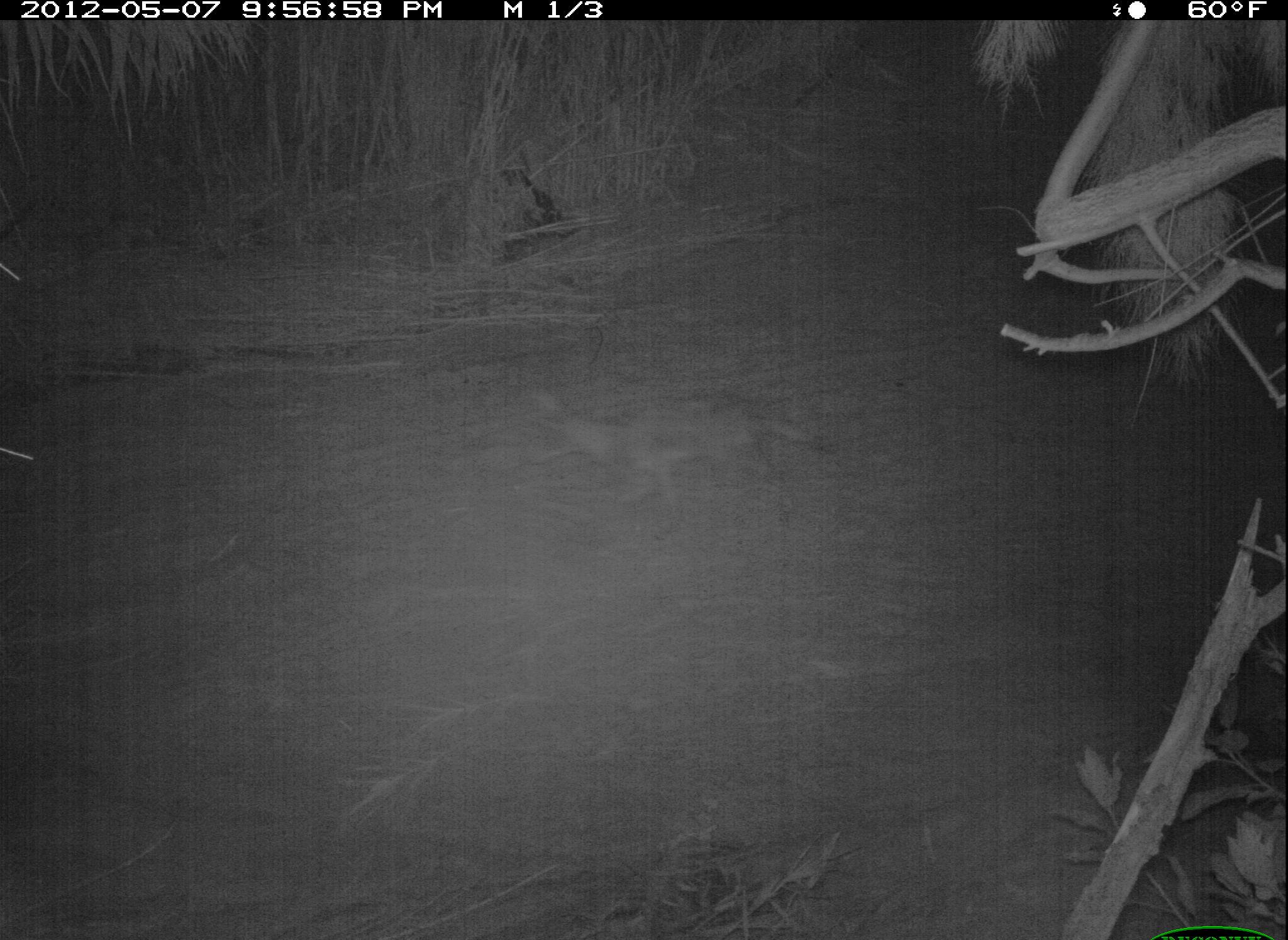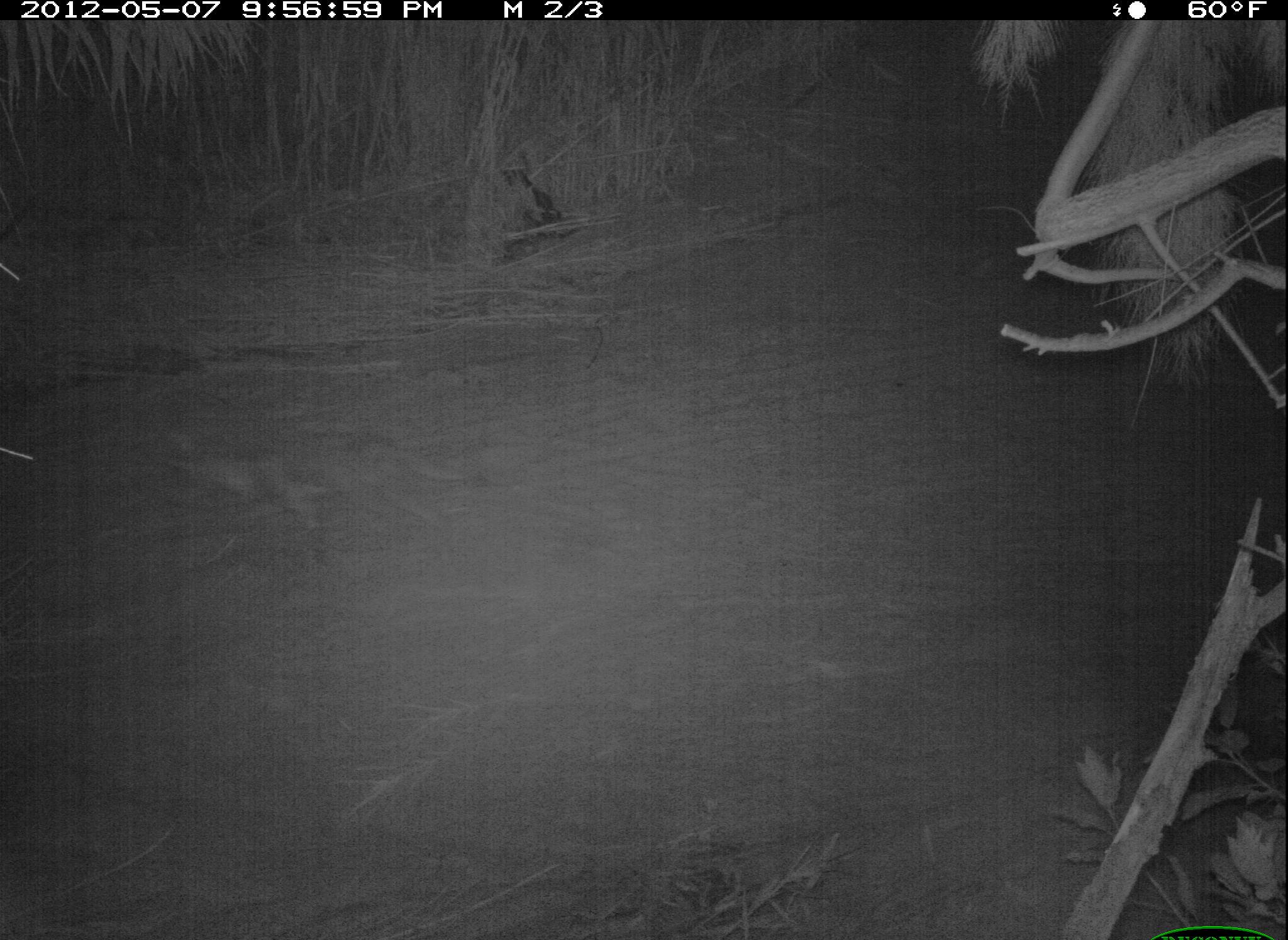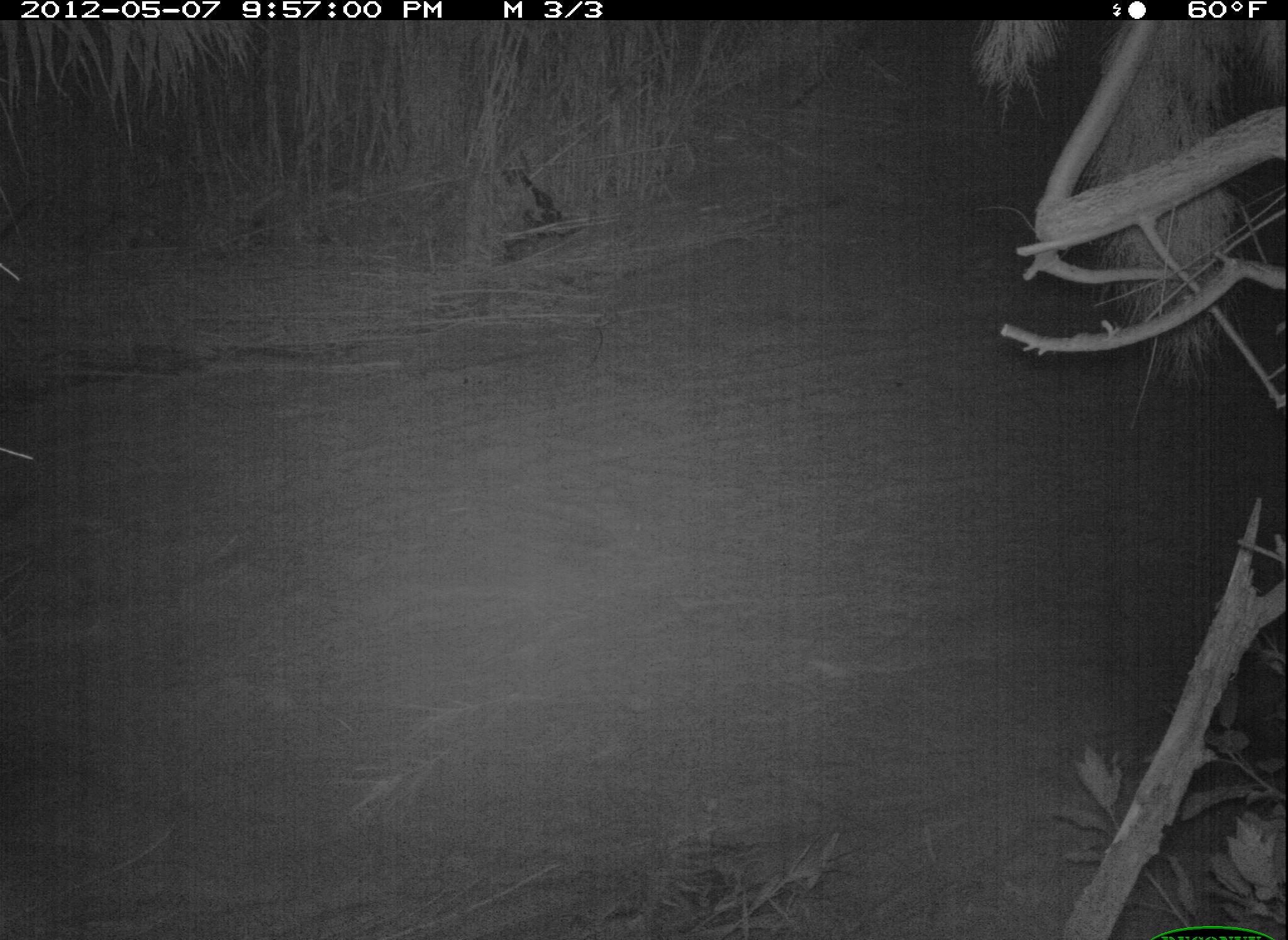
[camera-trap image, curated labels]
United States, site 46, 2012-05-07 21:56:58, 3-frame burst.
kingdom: Animalia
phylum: Chordata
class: Mammalia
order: Carnivora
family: Canidae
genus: Canis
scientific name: Canis latrans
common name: coyote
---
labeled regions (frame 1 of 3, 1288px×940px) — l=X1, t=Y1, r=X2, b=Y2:
coyote: l=508, t=376, r=844, b=548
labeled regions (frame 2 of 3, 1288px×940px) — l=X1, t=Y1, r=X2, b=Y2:
coyote: l=156, t=416, r=479, b=589